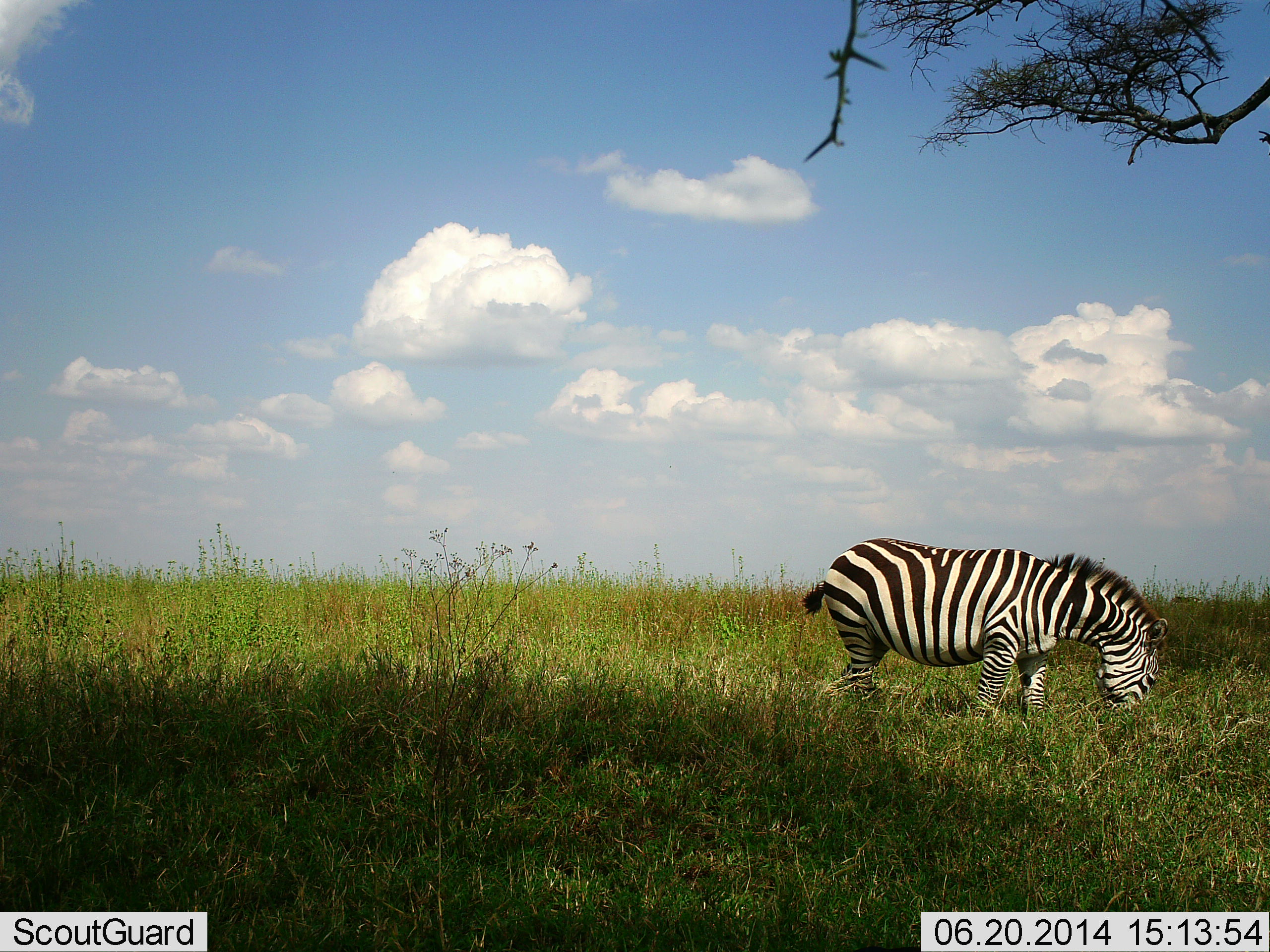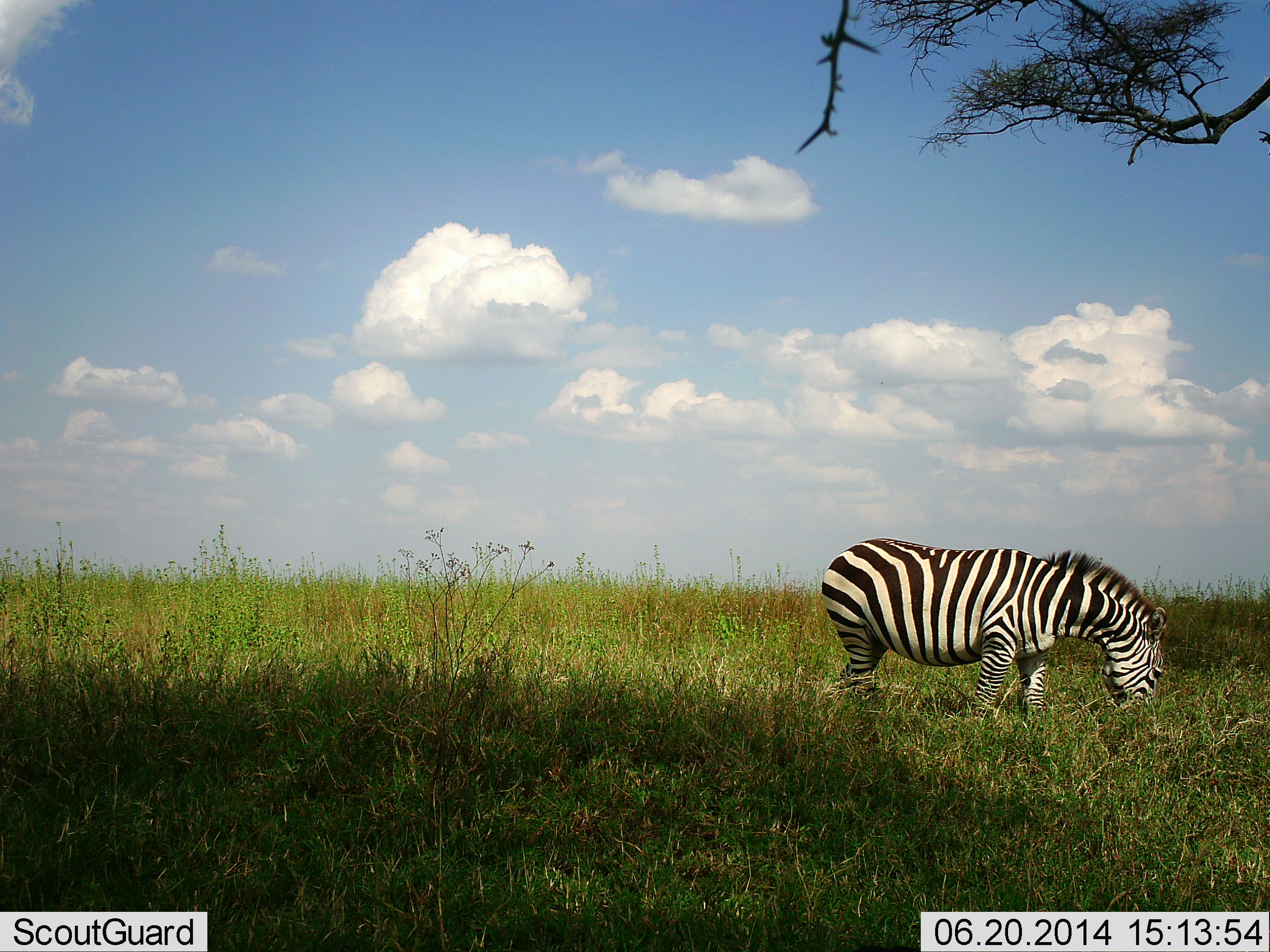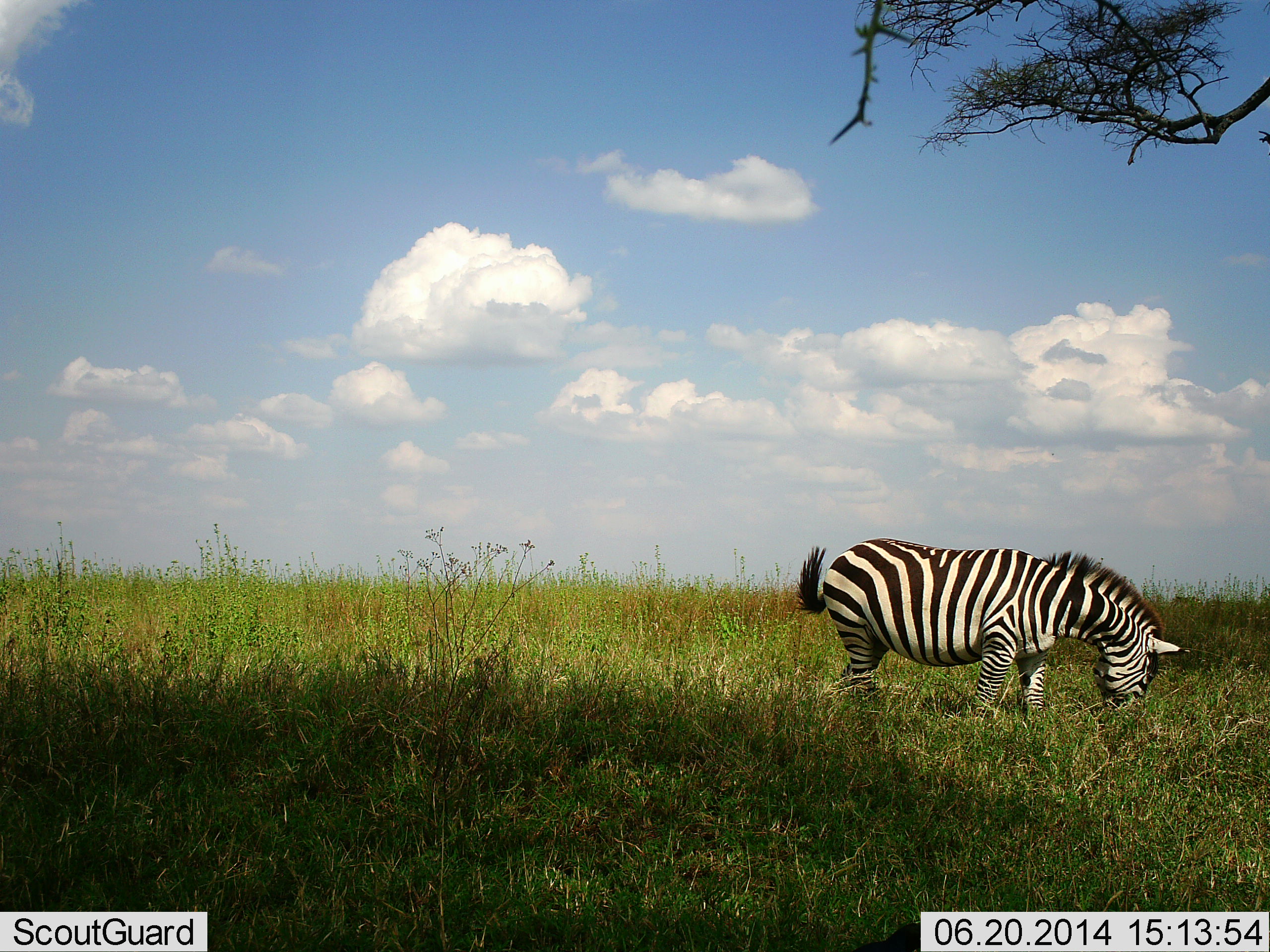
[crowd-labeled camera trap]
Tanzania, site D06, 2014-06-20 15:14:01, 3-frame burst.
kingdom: Animalia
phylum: Chordata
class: Mammalia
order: Perissodactyla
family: Equidae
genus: Equus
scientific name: Equus quagga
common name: plains zebra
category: zebra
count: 1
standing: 30%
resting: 0%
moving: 0%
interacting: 0%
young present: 0%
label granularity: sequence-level